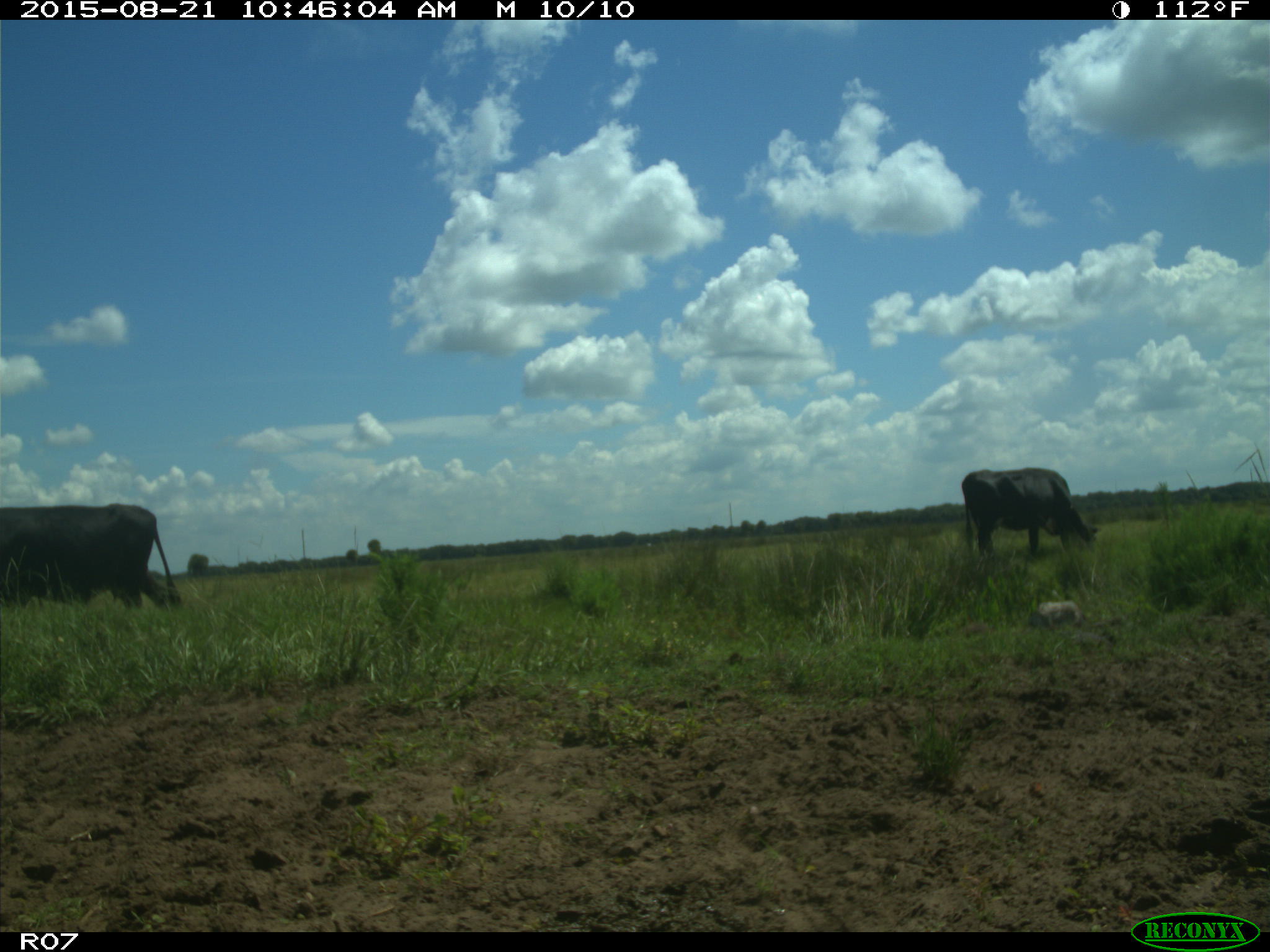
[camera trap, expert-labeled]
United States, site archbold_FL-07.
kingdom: Animalia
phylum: Chordata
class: Mammalia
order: Artiodactyla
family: Bovidae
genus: Bos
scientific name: Bos taurus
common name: domestic cow